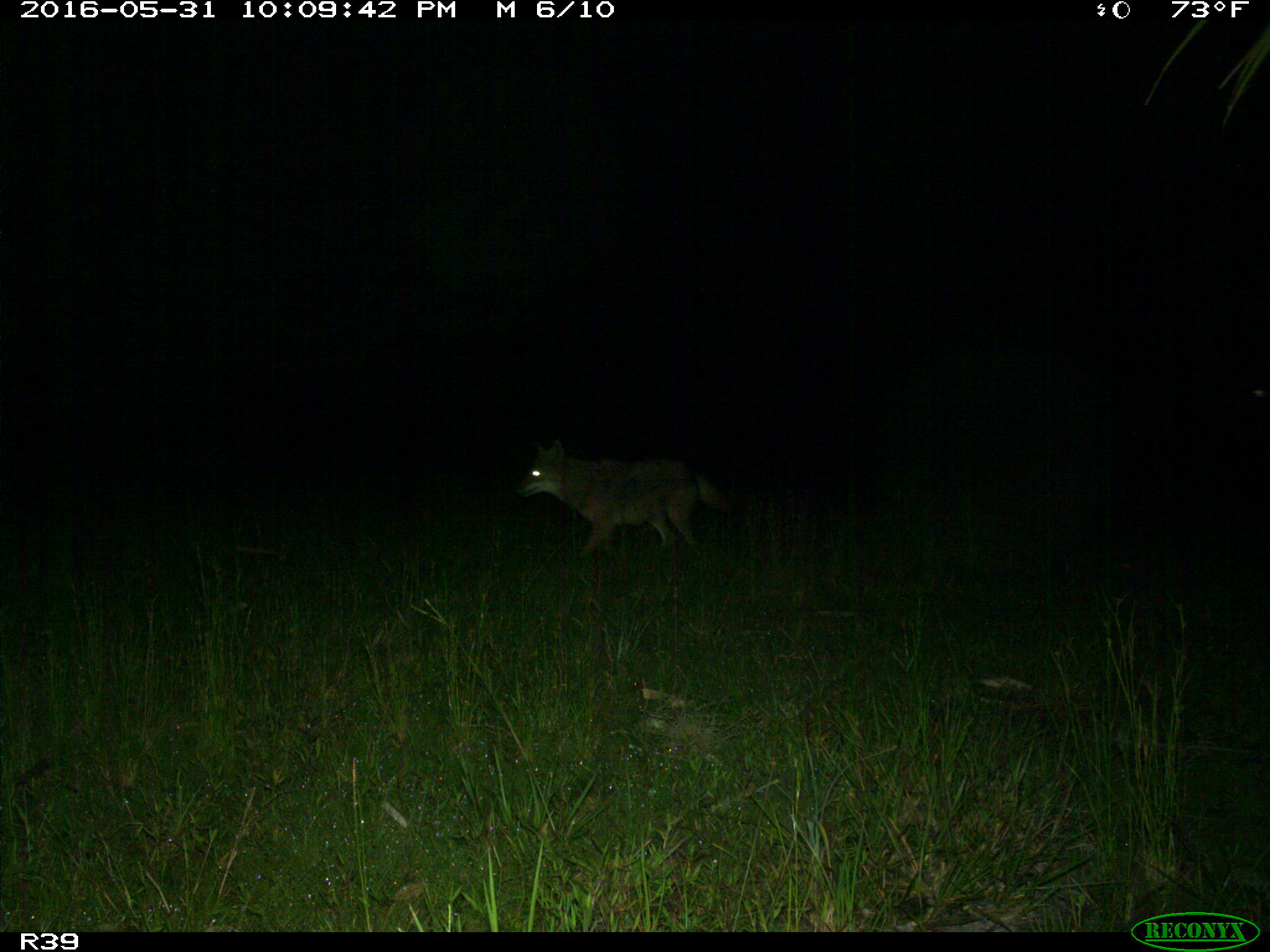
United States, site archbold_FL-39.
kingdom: Animalia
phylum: Chordata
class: Mammalia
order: Carnivora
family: Canidae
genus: Canis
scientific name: Canis latrans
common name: coyote